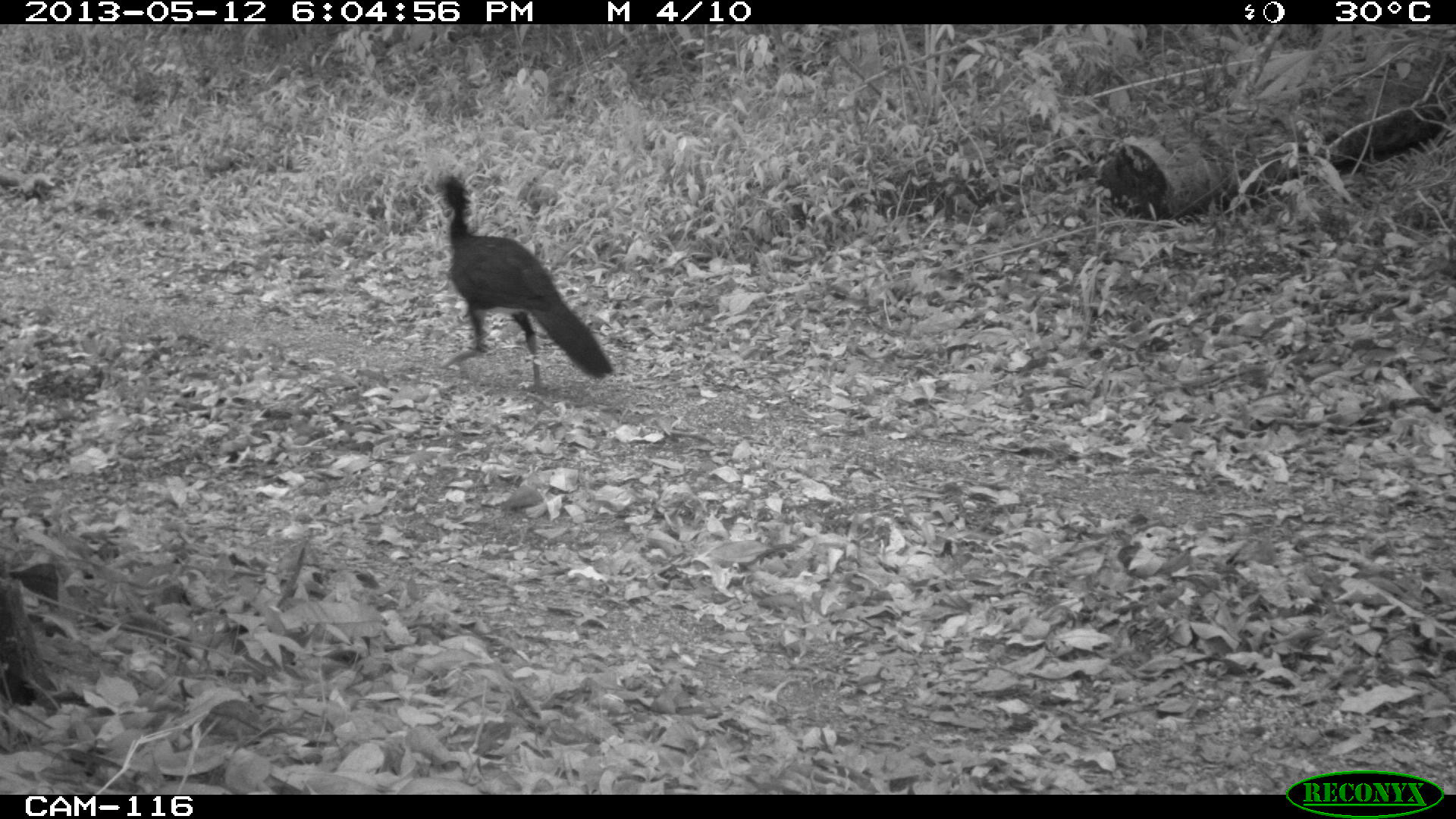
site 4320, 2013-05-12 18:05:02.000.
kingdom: Animalia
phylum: Chordata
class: Aves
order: Galliformes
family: Cracidae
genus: Crax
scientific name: Crax rubra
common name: great curassow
Crax rubra (great curassow), count 1.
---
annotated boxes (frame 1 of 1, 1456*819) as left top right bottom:
crax rubra: 431 169 614 391